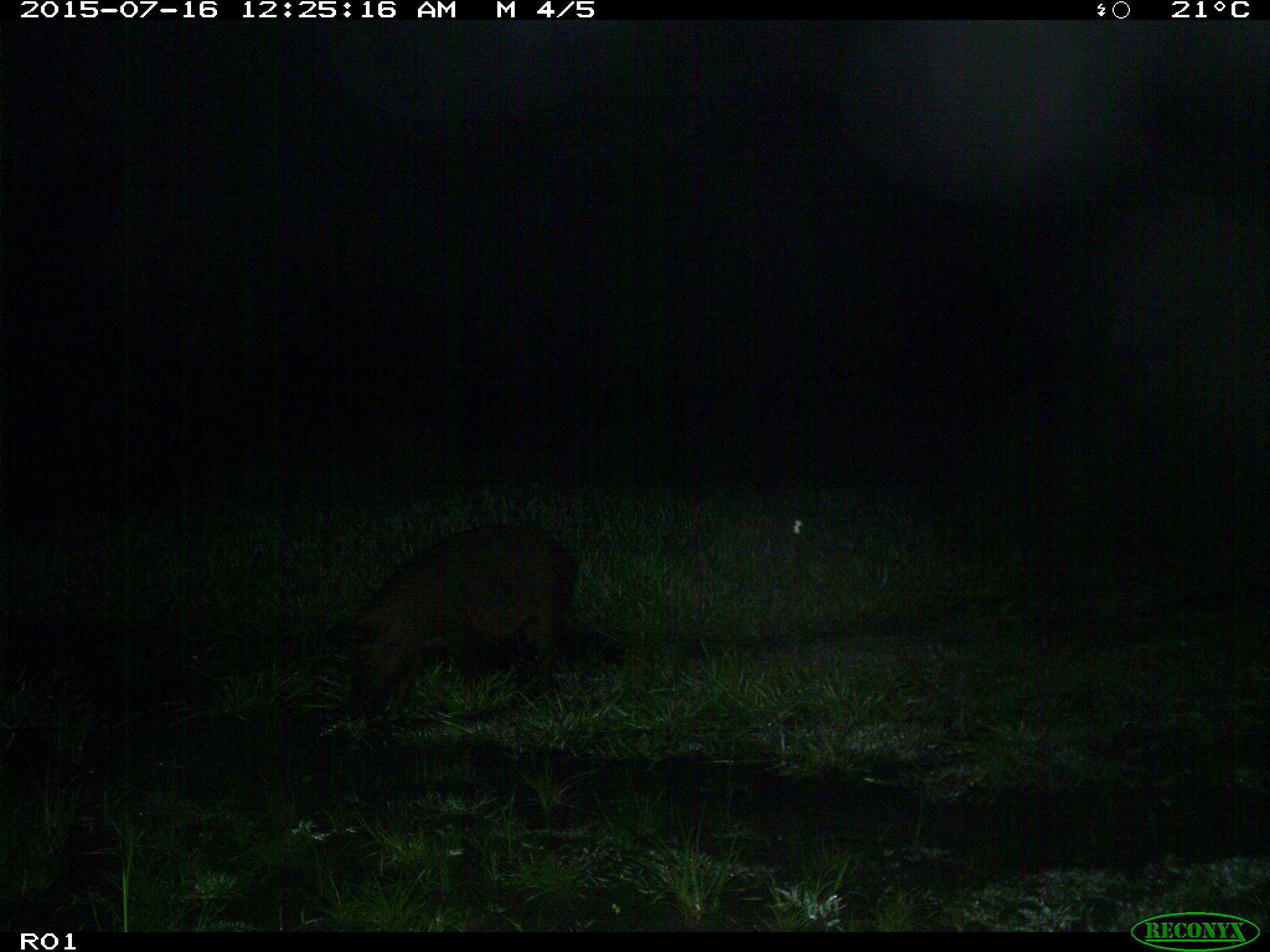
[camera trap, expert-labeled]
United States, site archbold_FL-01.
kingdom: Animalia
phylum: Chordata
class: Mammalia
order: Artiodactyla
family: Suidae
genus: Sus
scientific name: Sus scrofa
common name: wild boar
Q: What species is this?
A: Sus scrofa (wild boar).